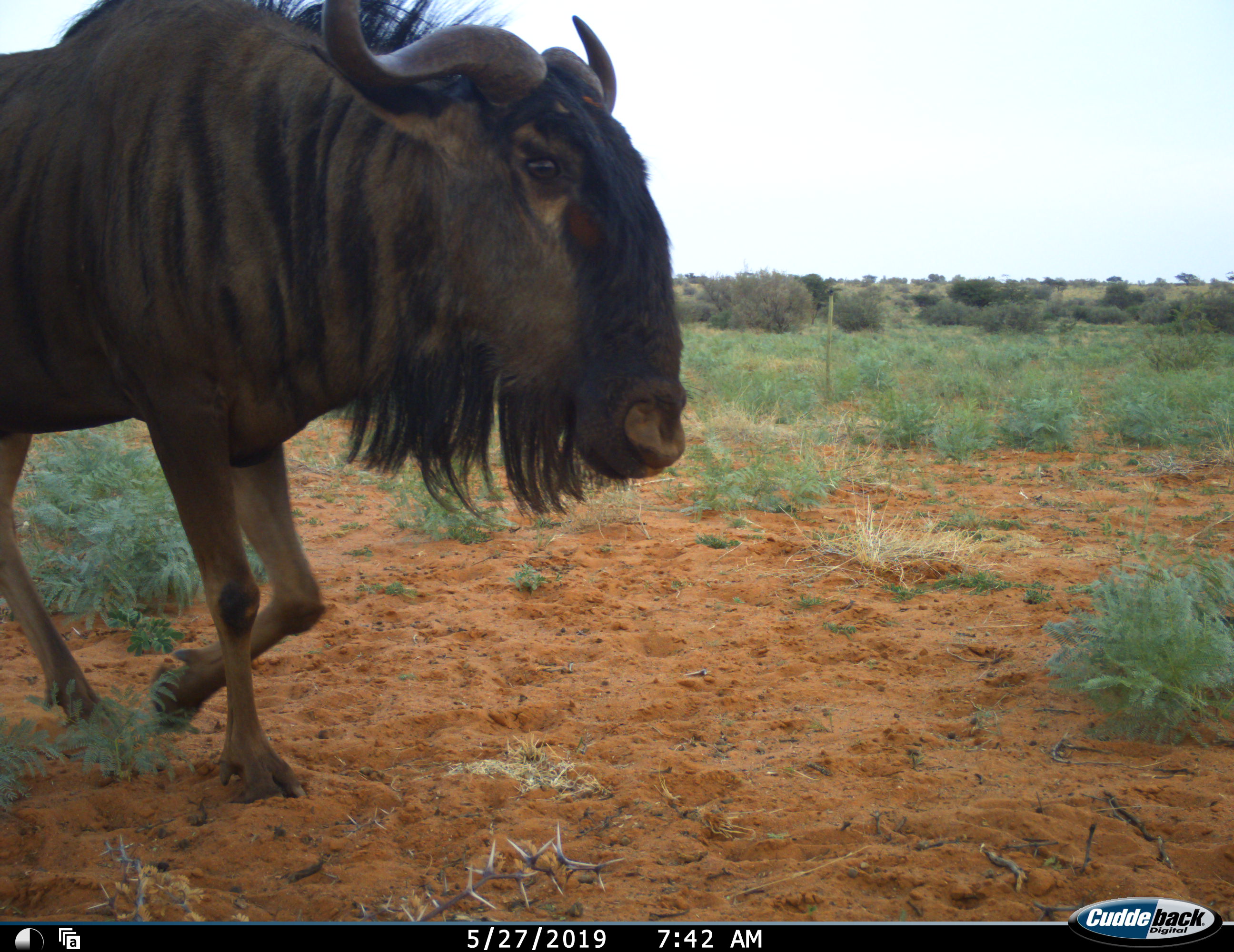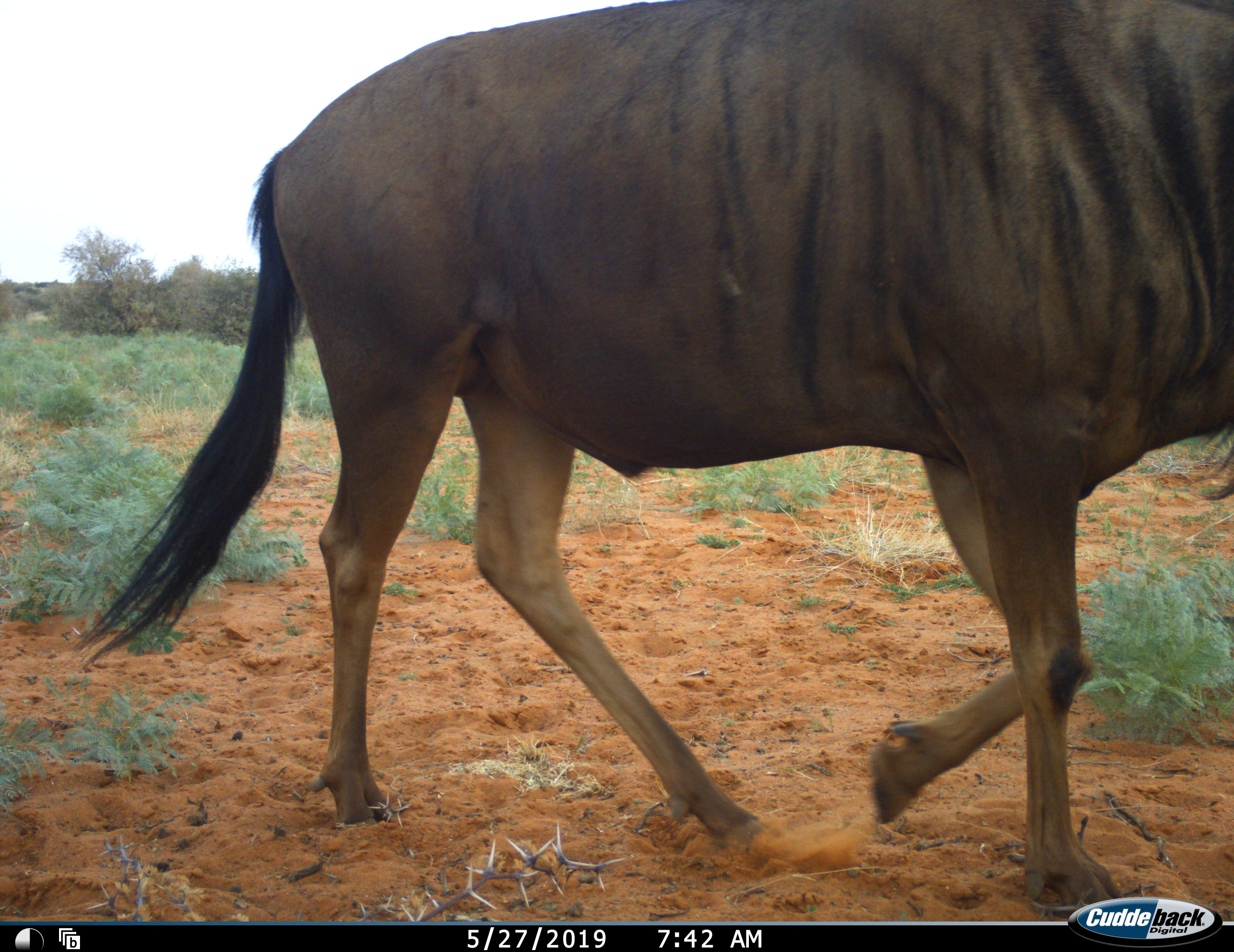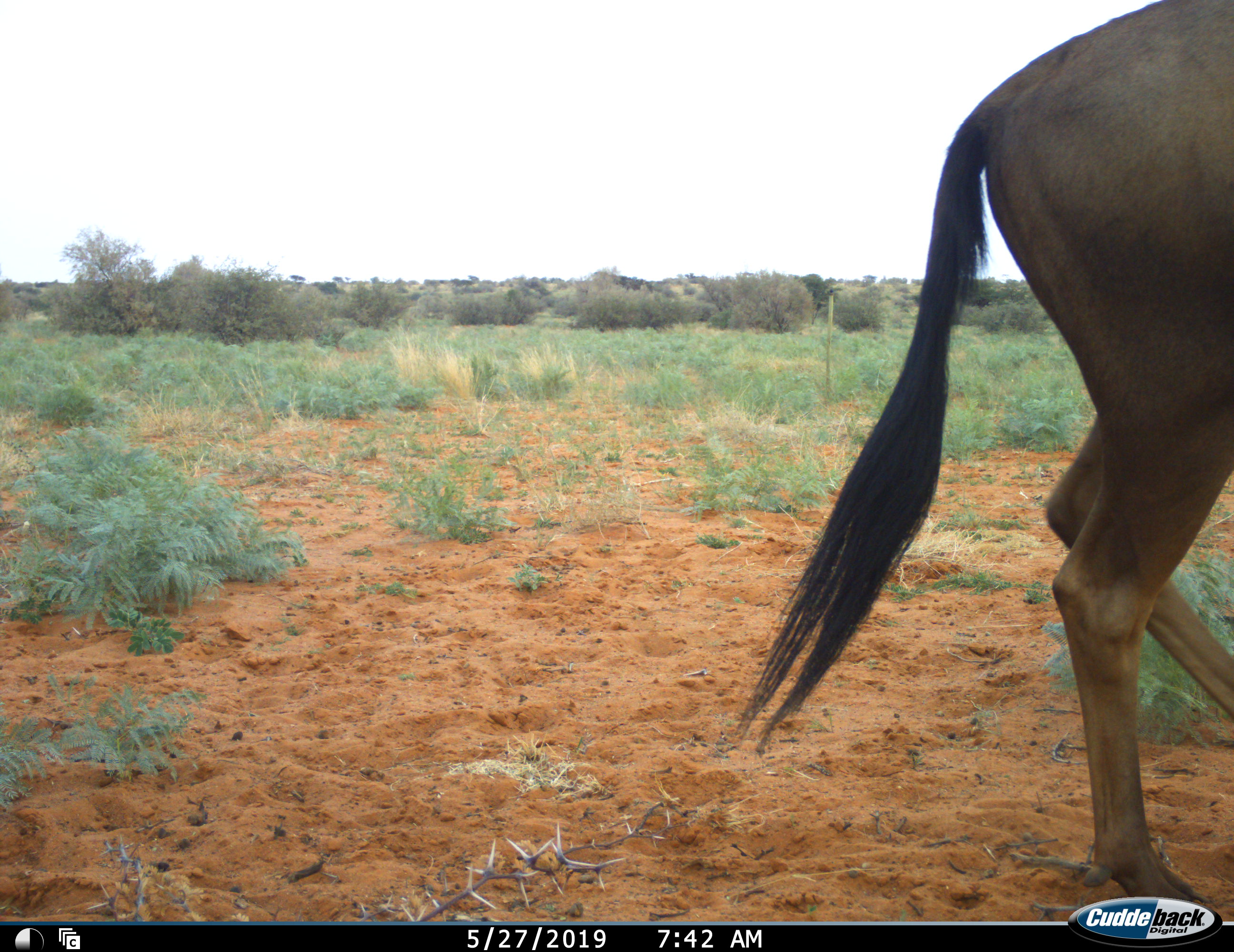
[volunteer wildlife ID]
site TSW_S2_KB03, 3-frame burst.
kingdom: Animalia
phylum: Chordata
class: Mammalia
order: Artiodactyla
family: Bovidae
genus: Connochaetes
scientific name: Connochaetes taurinus taurinus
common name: blue wildebeest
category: wildebeestblue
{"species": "wildebeestblue (blue wildebeest) (Connochaetes taurinus taurinus)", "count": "1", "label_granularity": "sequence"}